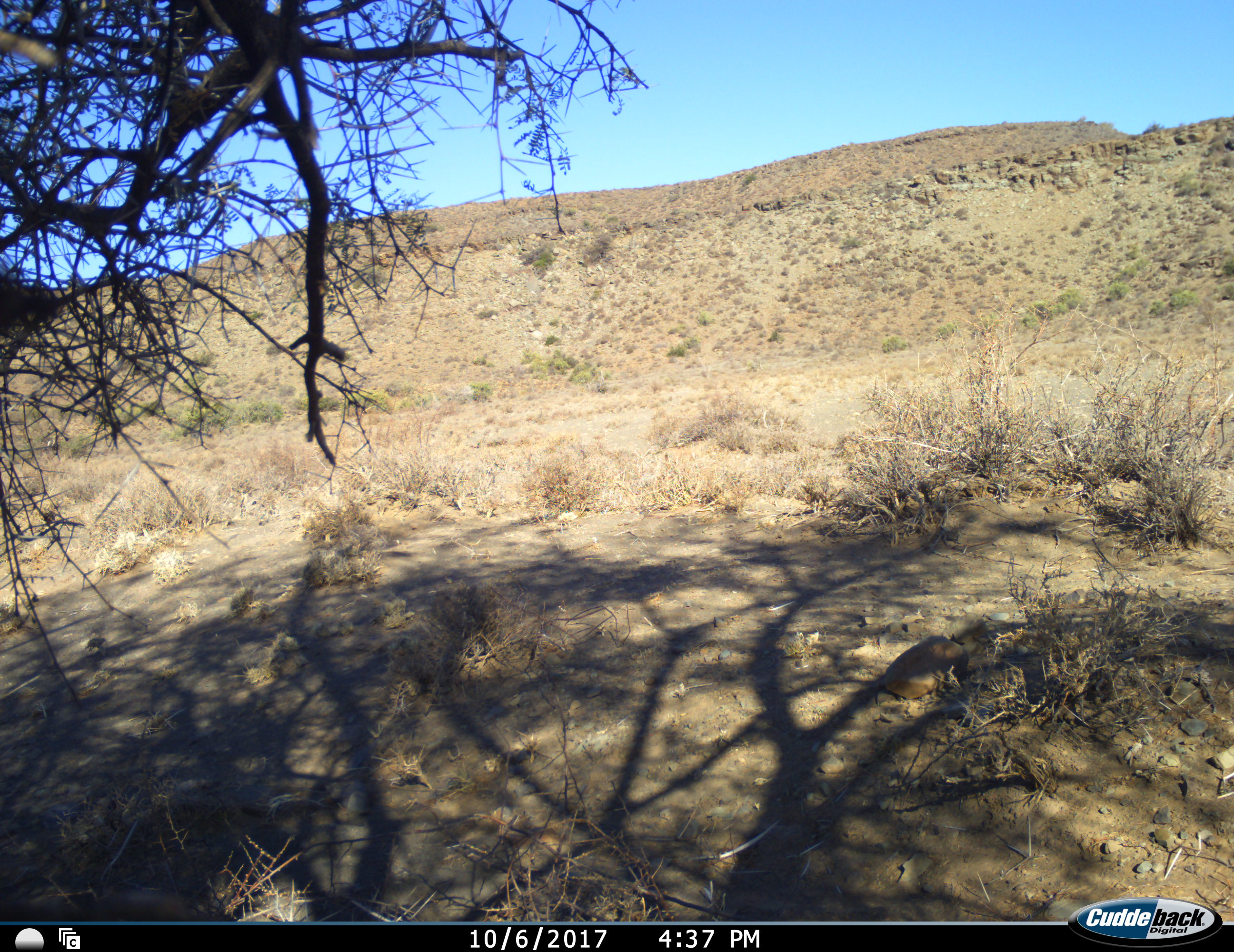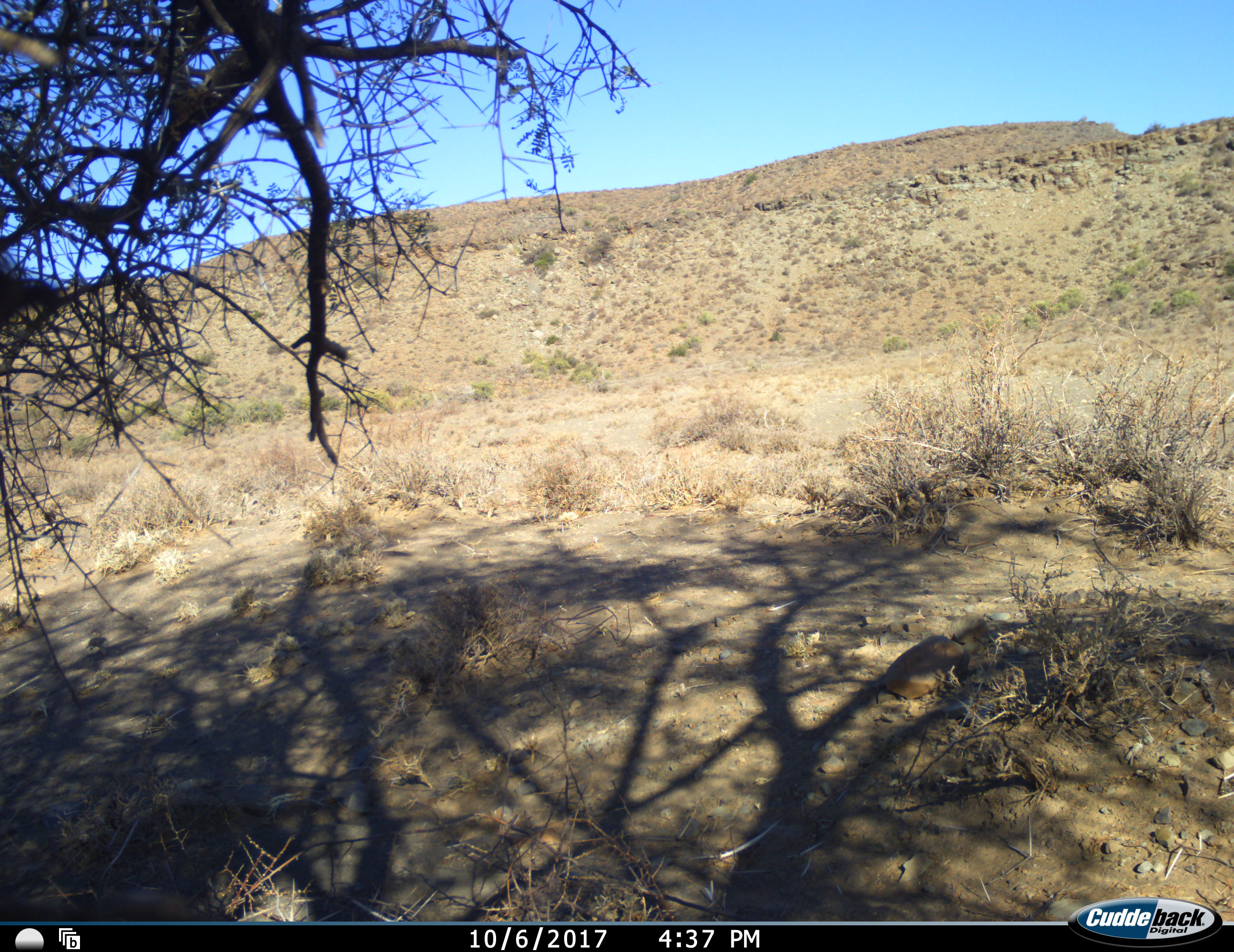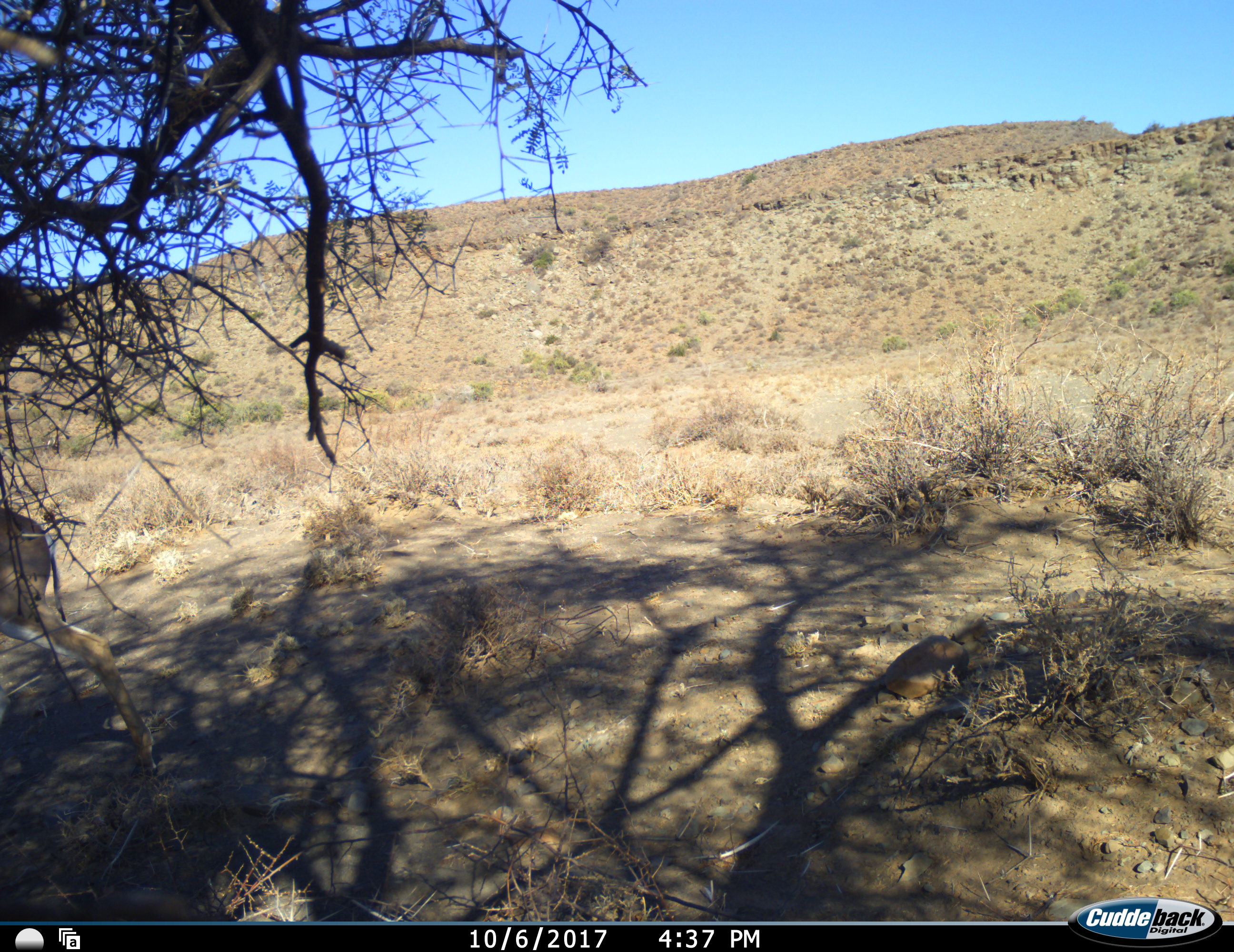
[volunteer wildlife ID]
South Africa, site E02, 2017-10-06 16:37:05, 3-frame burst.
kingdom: Animalia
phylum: Chordata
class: Mammalia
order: Artiodactyla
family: Bovidae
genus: Antidorcas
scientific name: Antidorcas marsupialis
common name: springbok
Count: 1.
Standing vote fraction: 0%.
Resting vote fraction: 0%.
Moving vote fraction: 100%.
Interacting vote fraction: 0%.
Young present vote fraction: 0%.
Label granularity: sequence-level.